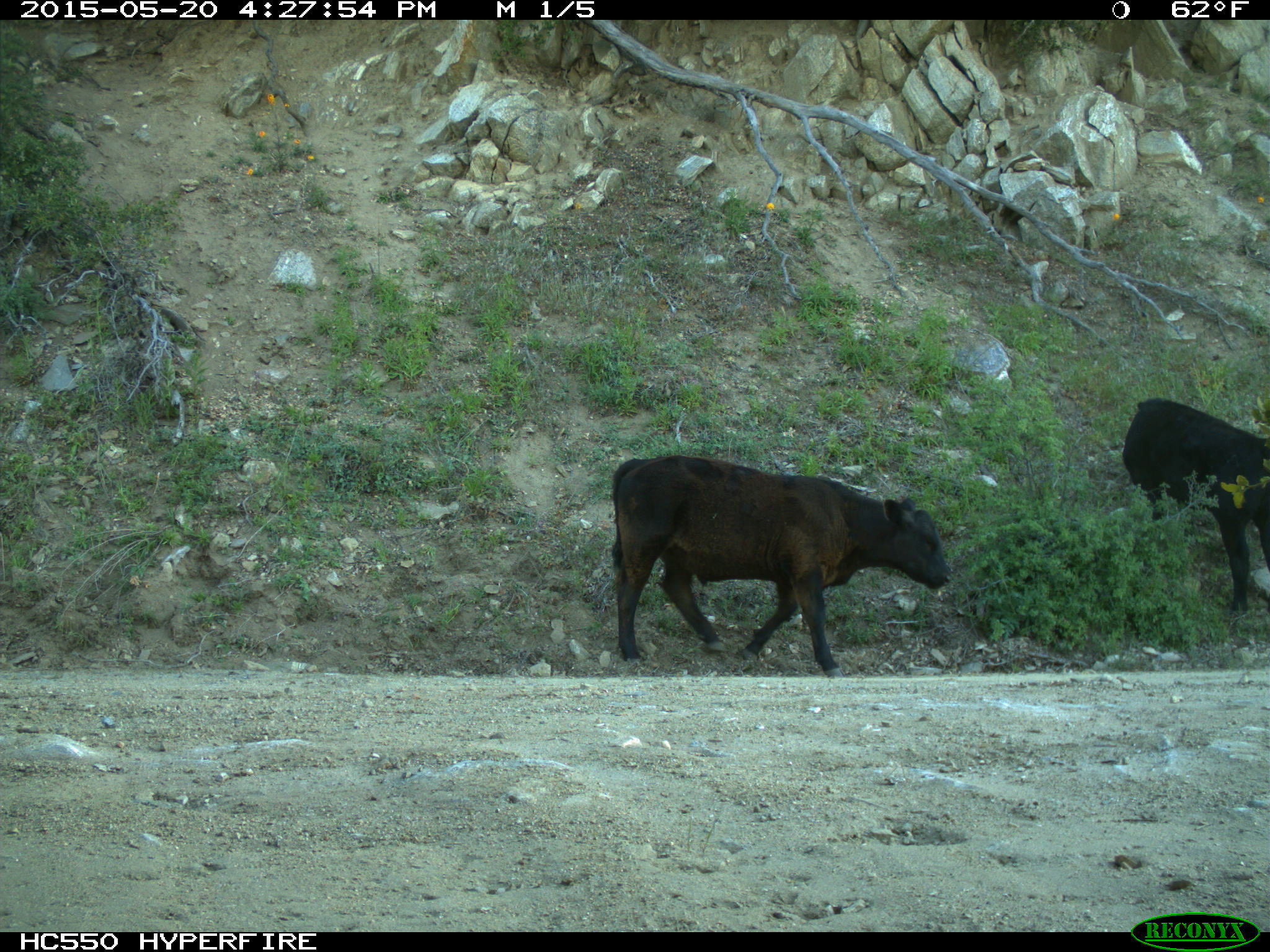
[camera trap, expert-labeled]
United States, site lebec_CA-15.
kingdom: Animalia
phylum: Chordata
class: Mammalia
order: Artiodactyla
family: Bovidae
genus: Bos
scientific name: Bos taurus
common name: domestic cow